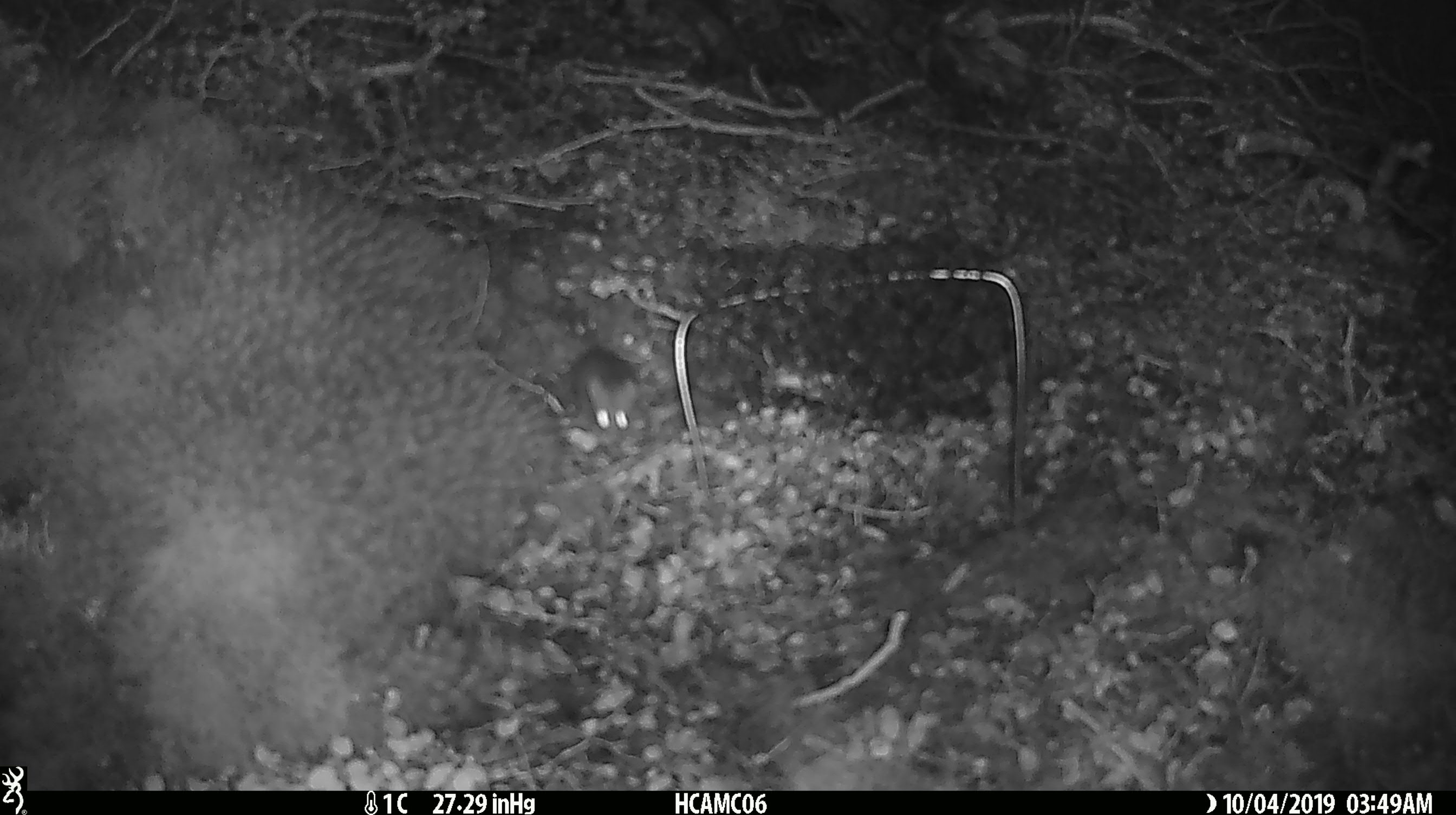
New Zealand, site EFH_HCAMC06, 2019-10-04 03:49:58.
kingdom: Animalia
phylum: Chordata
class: Mammalia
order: Rodentia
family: Muridae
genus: Mus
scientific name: Mus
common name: mouse